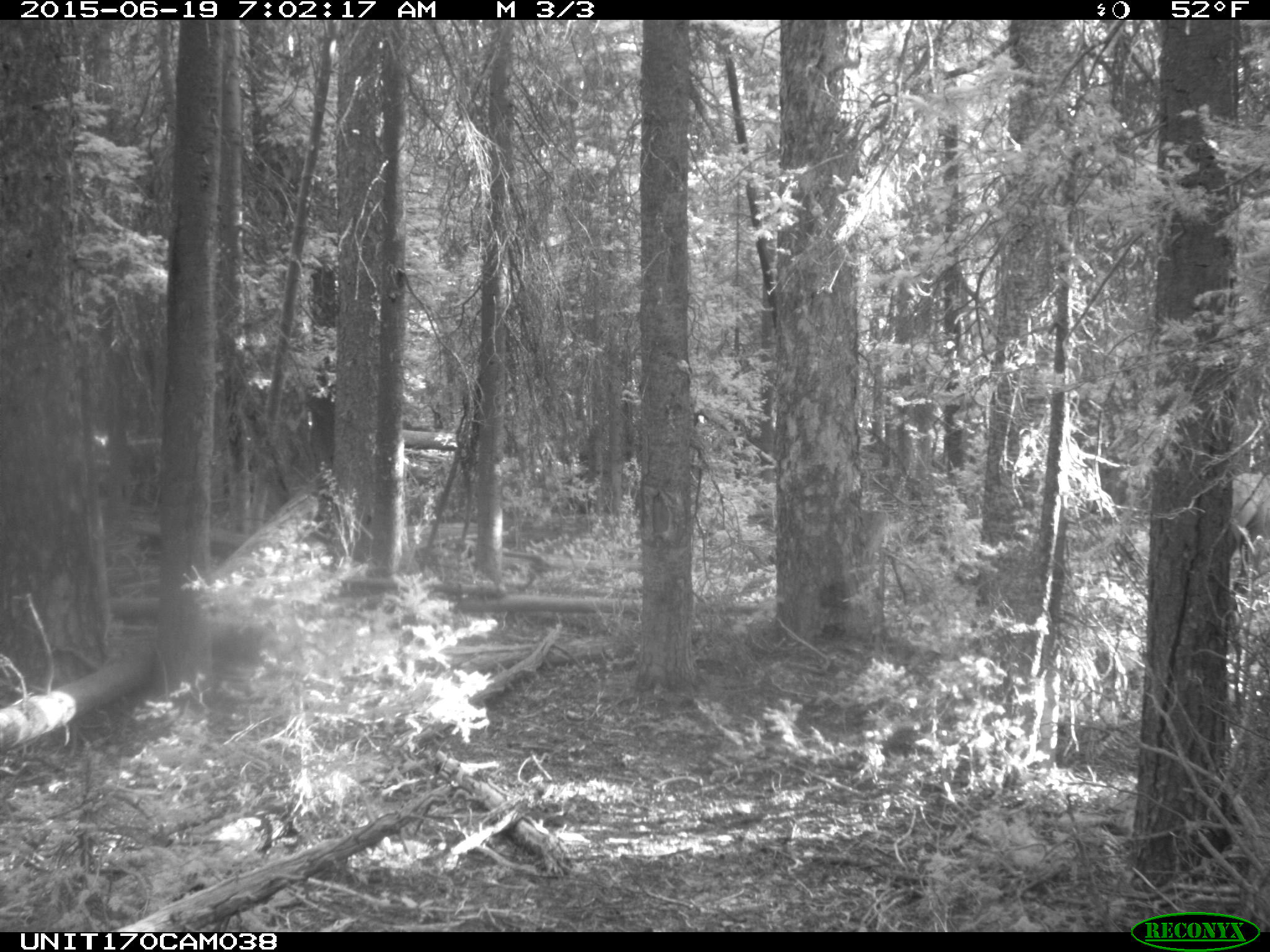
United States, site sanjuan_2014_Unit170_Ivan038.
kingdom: Animalia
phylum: Chordata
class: Mammalia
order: Artiodactyla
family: Cervidae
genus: Cervus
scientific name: Cervus elaphus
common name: red deer